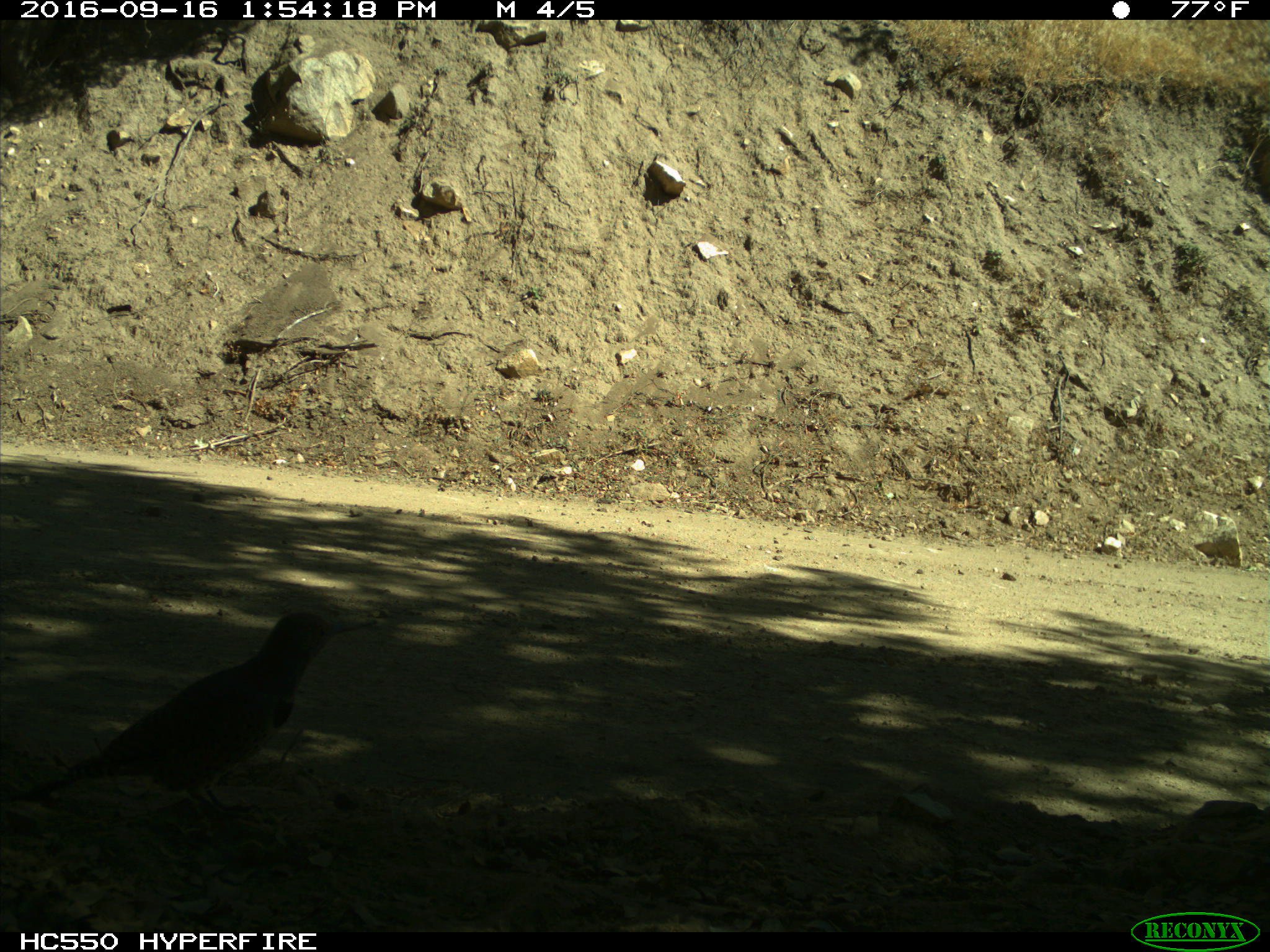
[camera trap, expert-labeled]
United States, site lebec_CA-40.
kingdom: Animalia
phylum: Chordata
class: Aves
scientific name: Aves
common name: birds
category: unidentified bird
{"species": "unidentified bird (birds) (Aves)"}